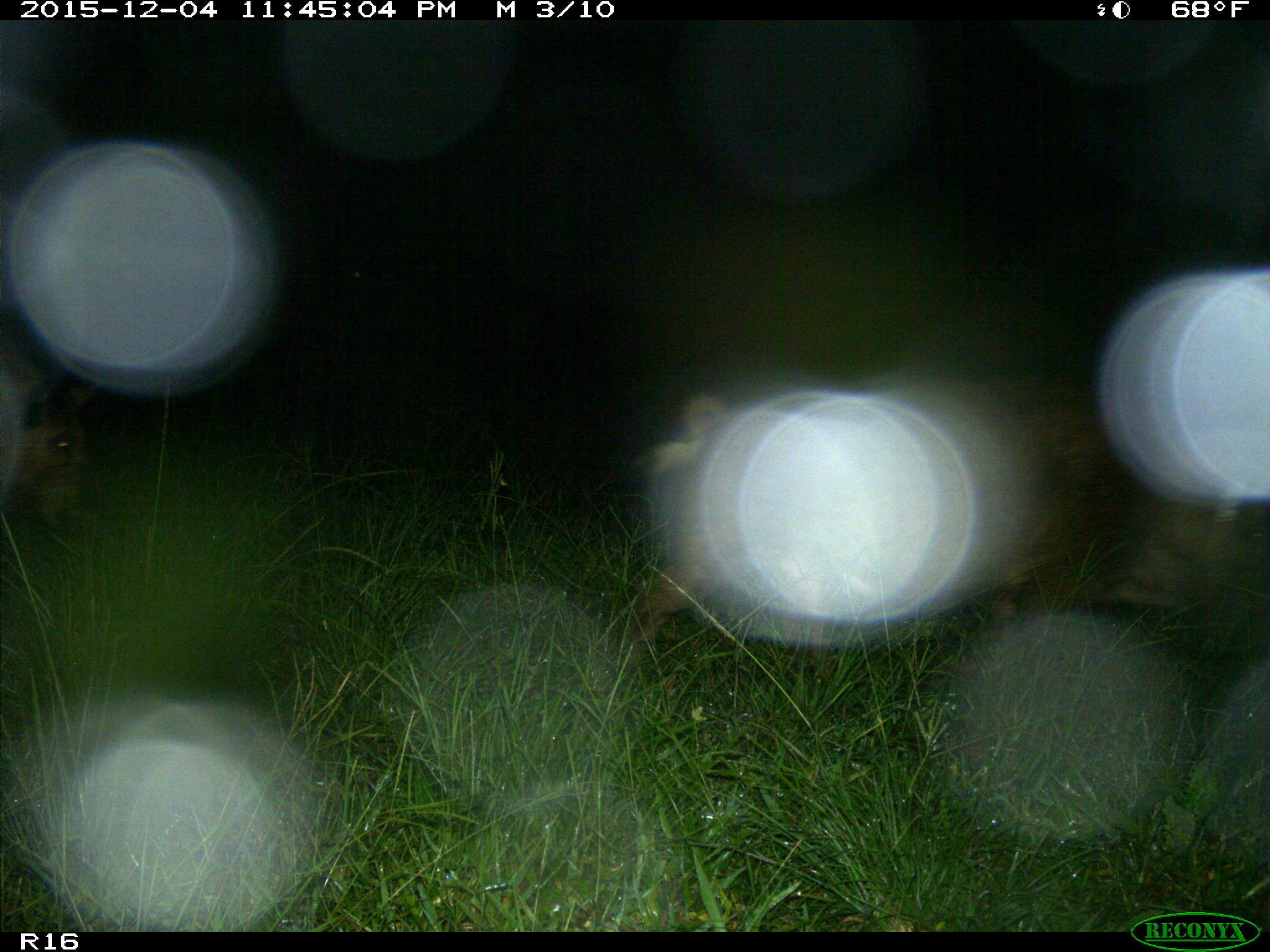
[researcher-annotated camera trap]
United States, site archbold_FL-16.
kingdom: Animalia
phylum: Chordata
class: Mammalia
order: Artiodactyla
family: Suidae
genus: Sus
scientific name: Sus scrofa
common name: wild boar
Sus scrofa (wild boar).